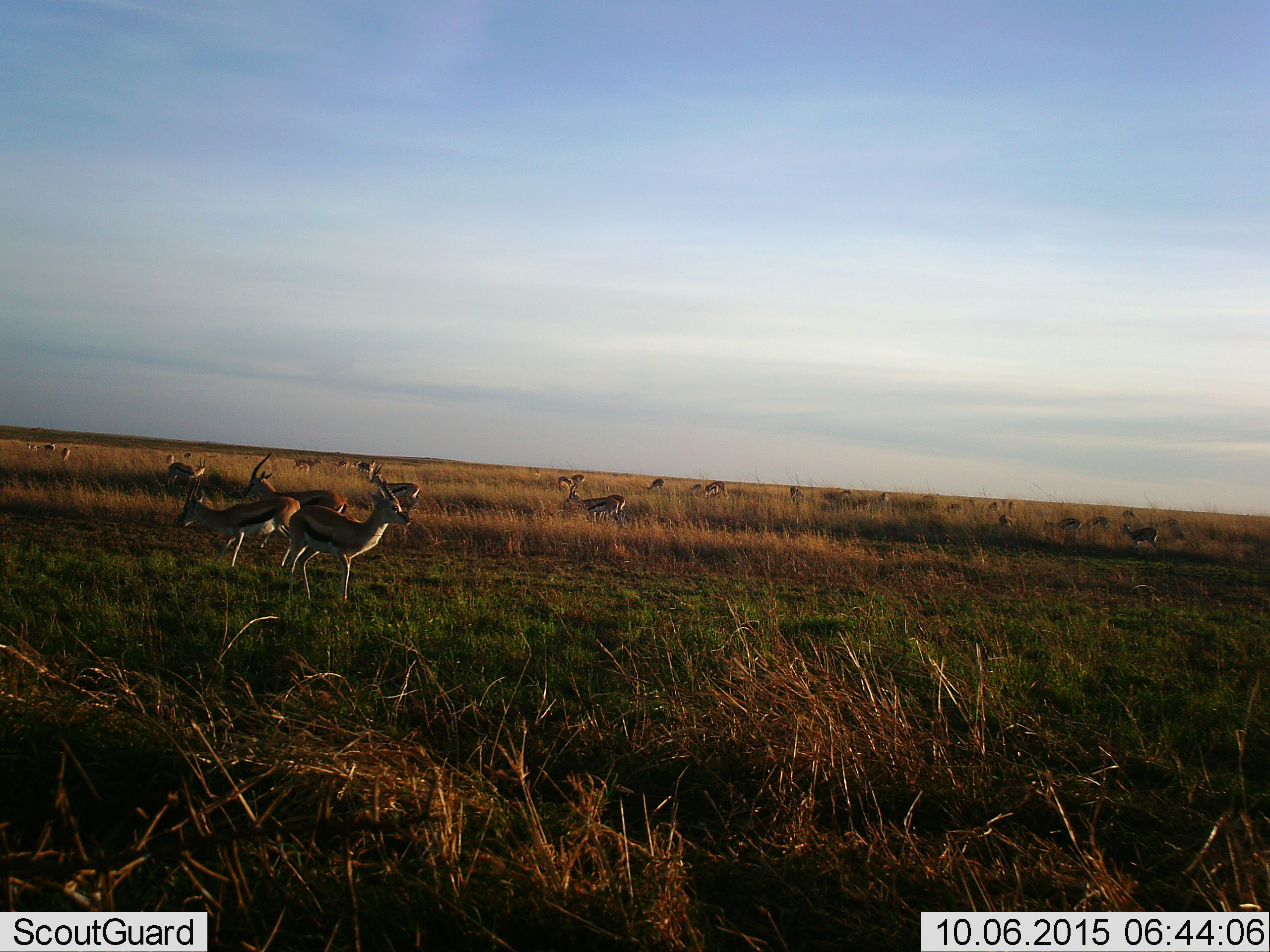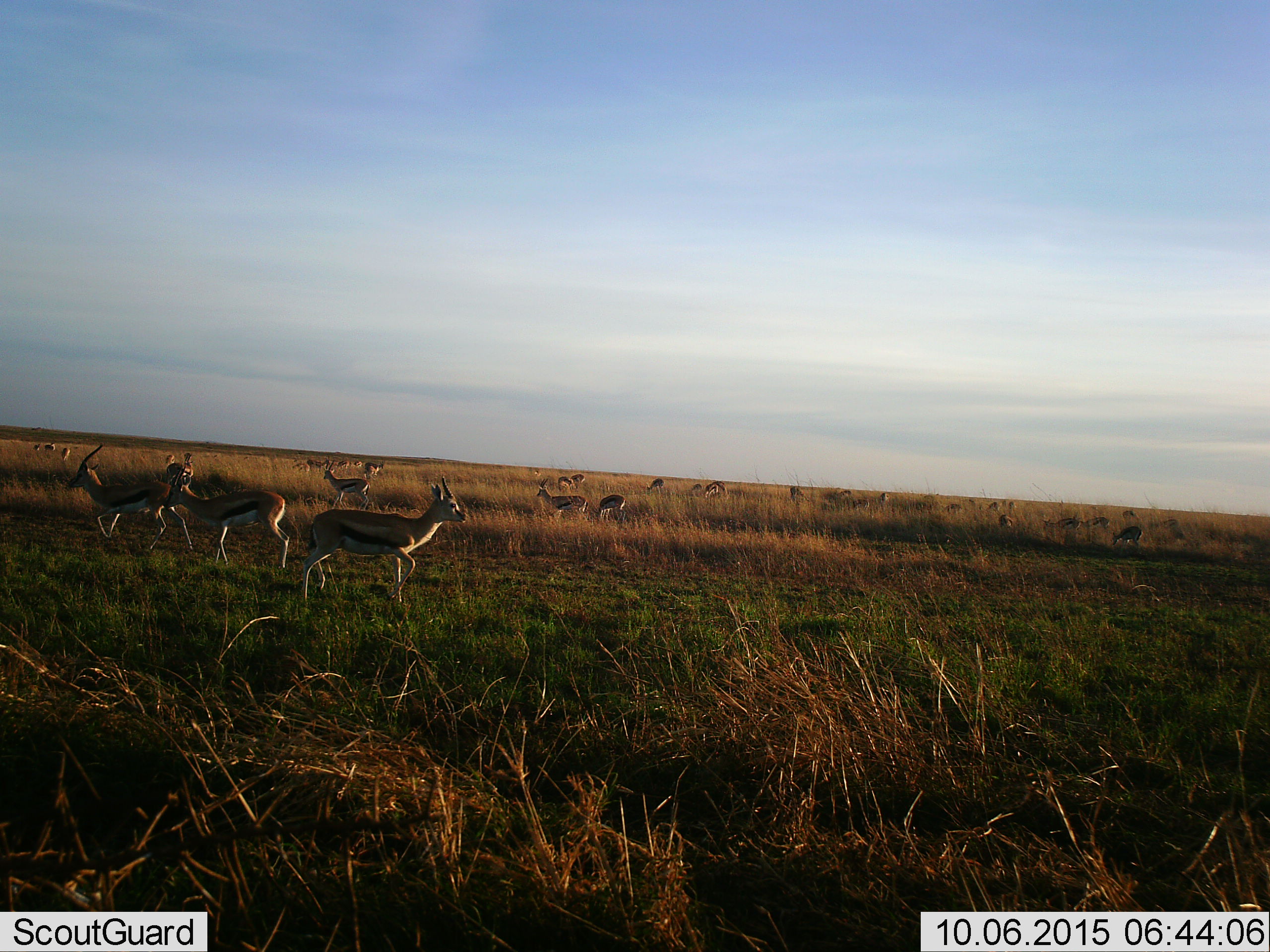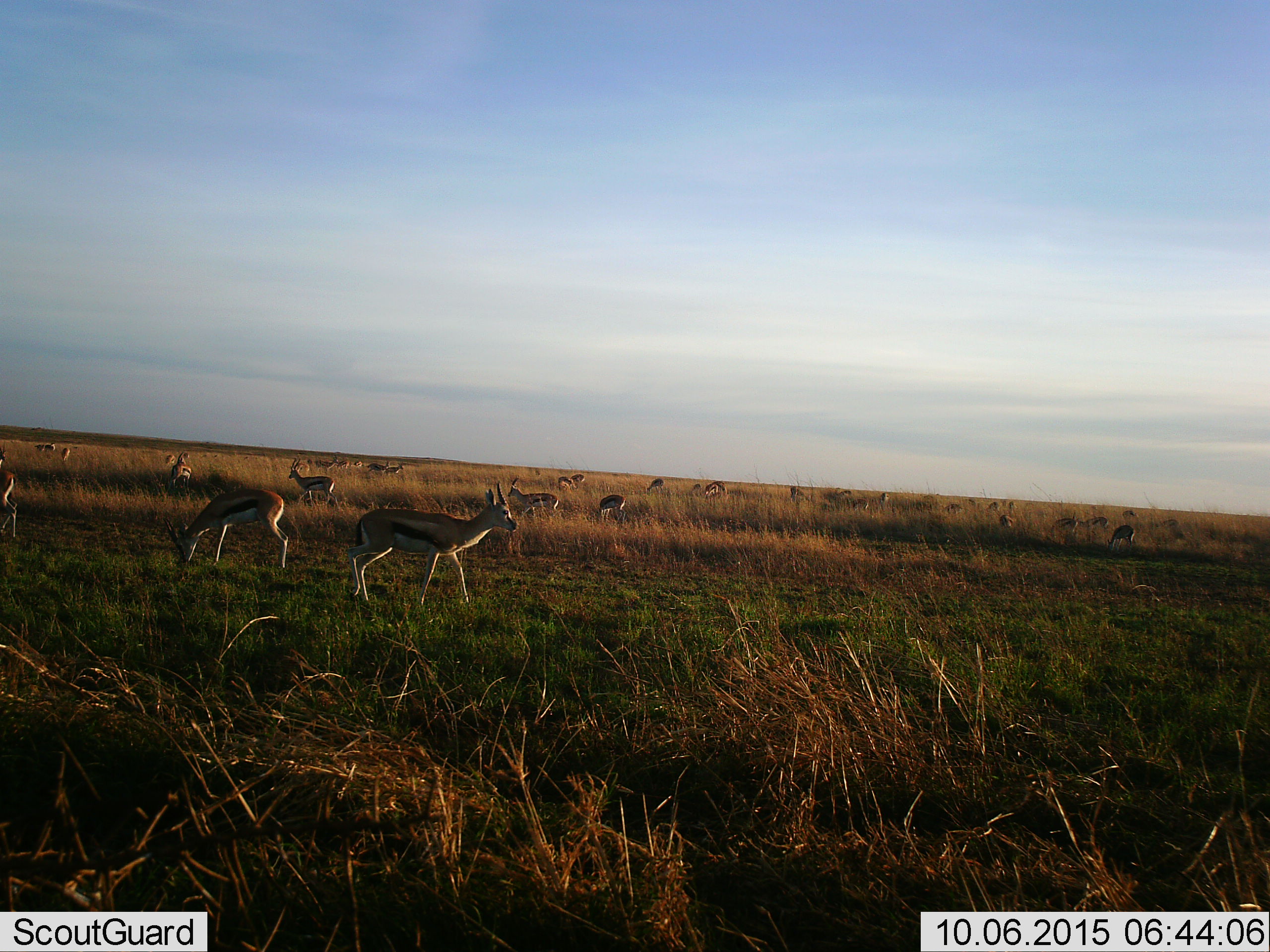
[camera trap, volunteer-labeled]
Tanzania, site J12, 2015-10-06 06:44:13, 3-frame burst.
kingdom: Animalia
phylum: Chordata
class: Mammalia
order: Artiodactyla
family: Bovidae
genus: Eudorcas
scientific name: Eudorcas thomsonii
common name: thomson's gazelle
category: gazellethomsons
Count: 11-50.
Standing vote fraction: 100%.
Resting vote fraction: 0%.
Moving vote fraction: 88%.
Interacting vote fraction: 0%.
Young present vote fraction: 12%.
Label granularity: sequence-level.